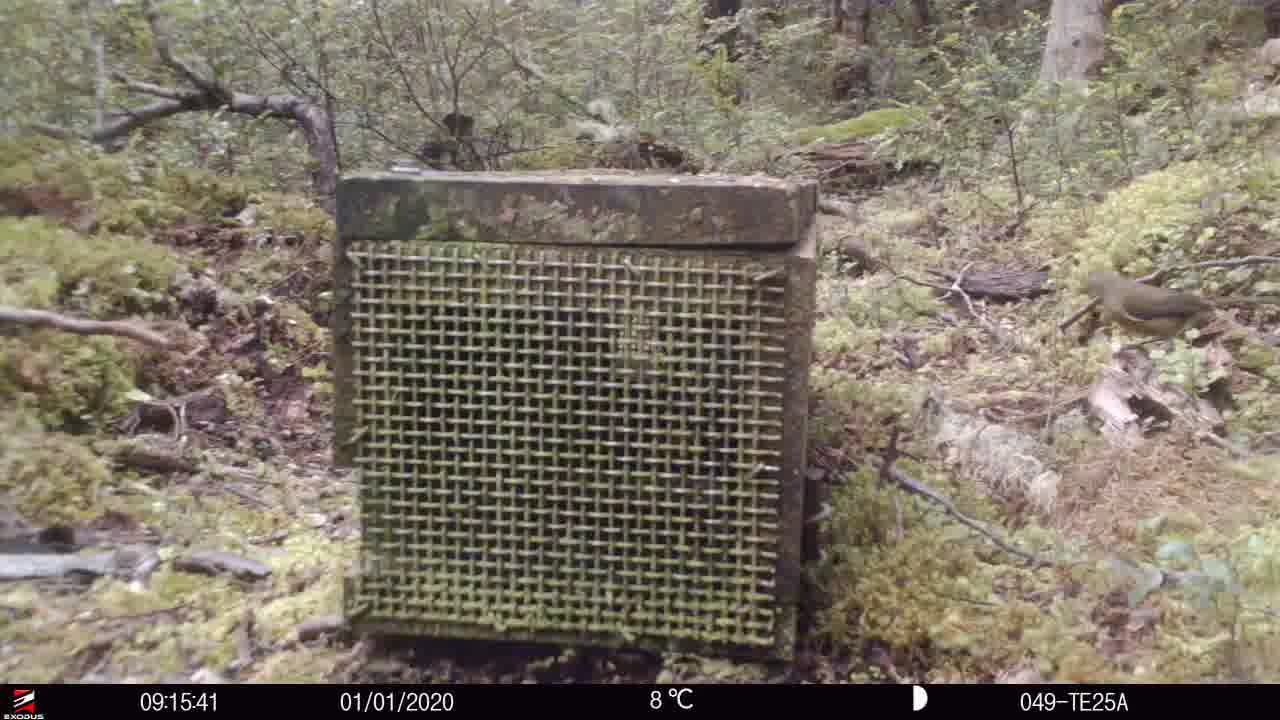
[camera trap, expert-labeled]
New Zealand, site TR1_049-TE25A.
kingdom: Animalia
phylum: Chordata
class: Aves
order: Passeriformes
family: Meliphagidae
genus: Anthornis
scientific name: Anthornis melanura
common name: new zealand bellbird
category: bellbird